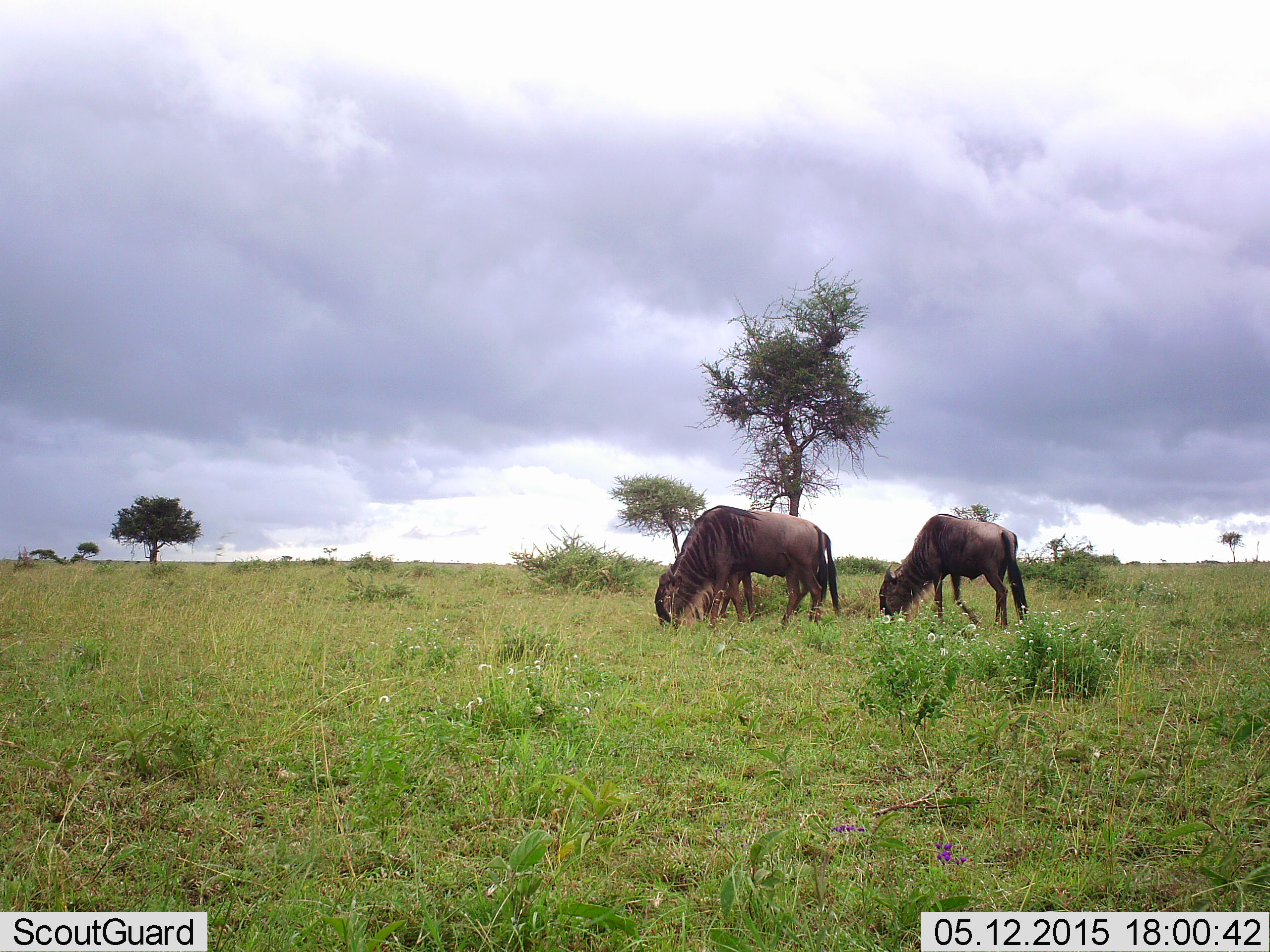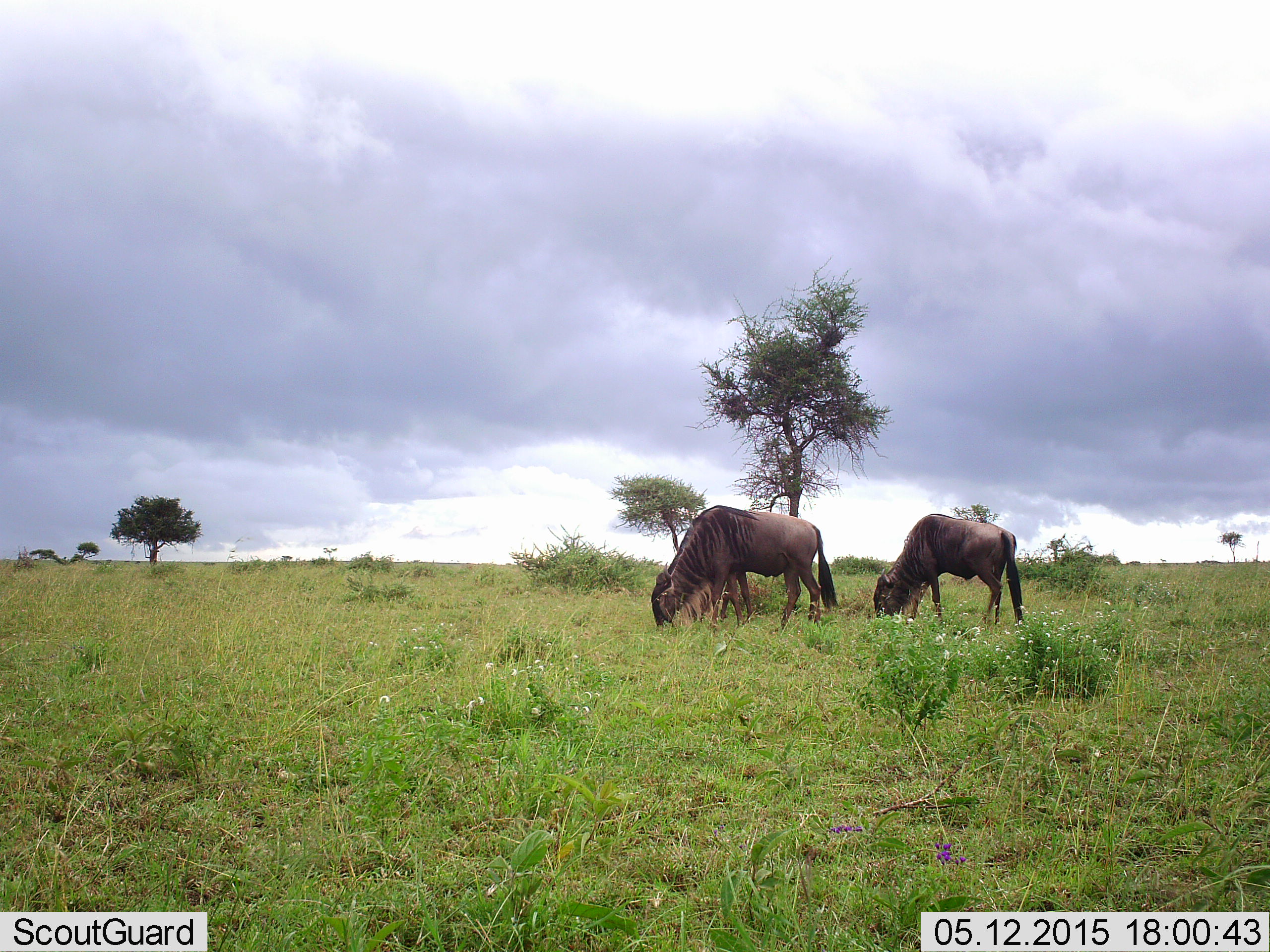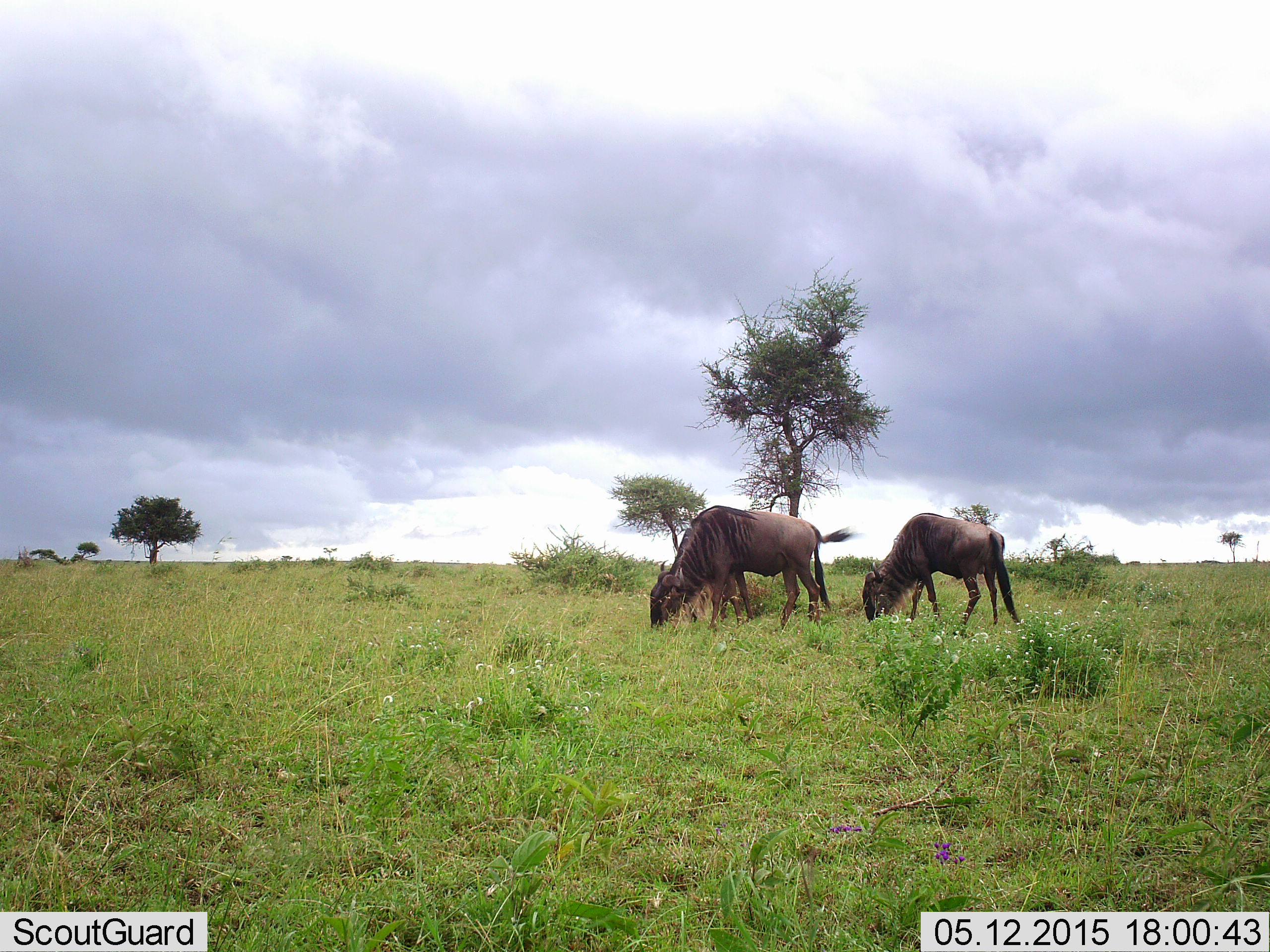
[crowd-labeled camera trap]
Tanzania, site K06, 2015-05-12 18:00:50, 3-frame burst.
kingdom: Animalia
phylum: Chordata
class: Mammalia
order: Artiodactyla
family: Bovidae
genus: Connochaetes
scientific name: Connochaetes taurinus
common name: blue wildebeest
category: wildebeest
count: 2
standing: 40%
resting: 0%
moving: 10%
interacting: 0%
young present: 0%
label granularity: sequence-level